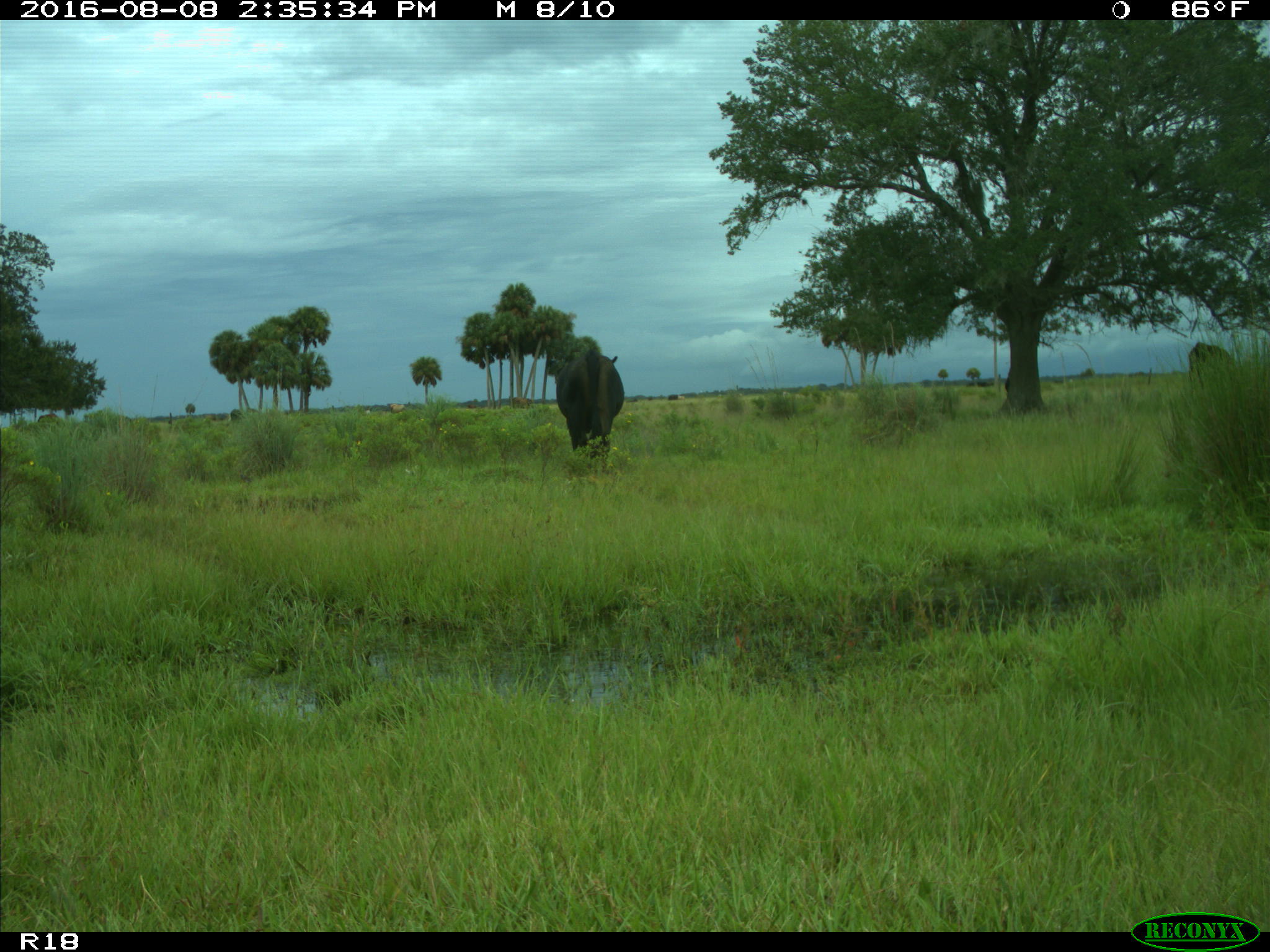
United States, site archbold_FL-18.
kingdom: Animalia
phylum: Chordata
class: Mammalia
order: Artiodactyla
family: Bovidae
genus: Bos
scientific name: Bos taurus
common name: domestic cow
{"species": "Bos taurus (domestic cow)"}